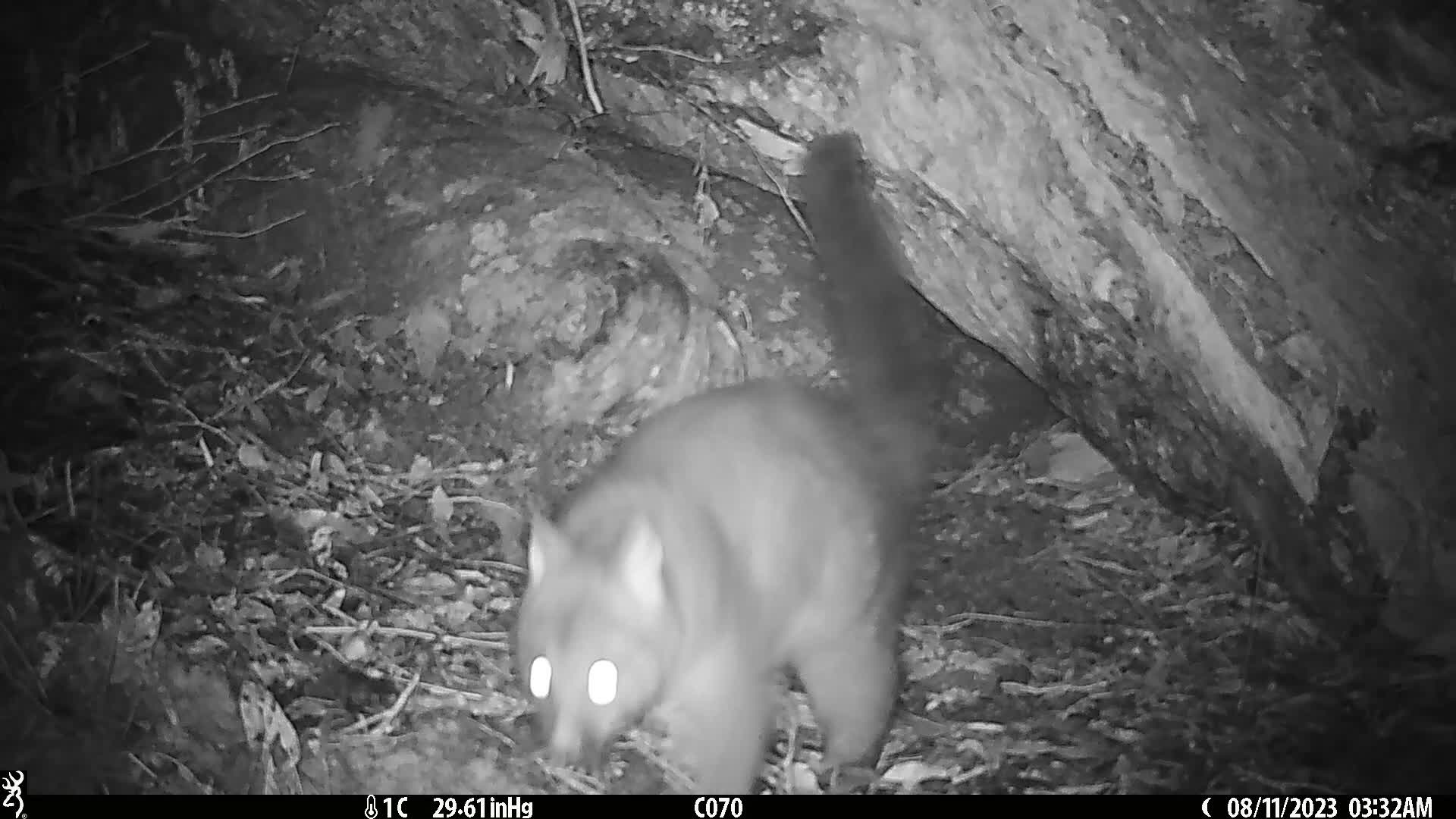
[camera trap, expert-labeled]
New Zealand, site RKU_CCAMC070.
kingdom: Animalia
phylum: Chordata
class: Mammalia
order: Diprotodontia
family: Phalangeridae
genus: Trichosurus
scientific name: Trichosurus vulpecula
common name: common brushtail possum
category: possum